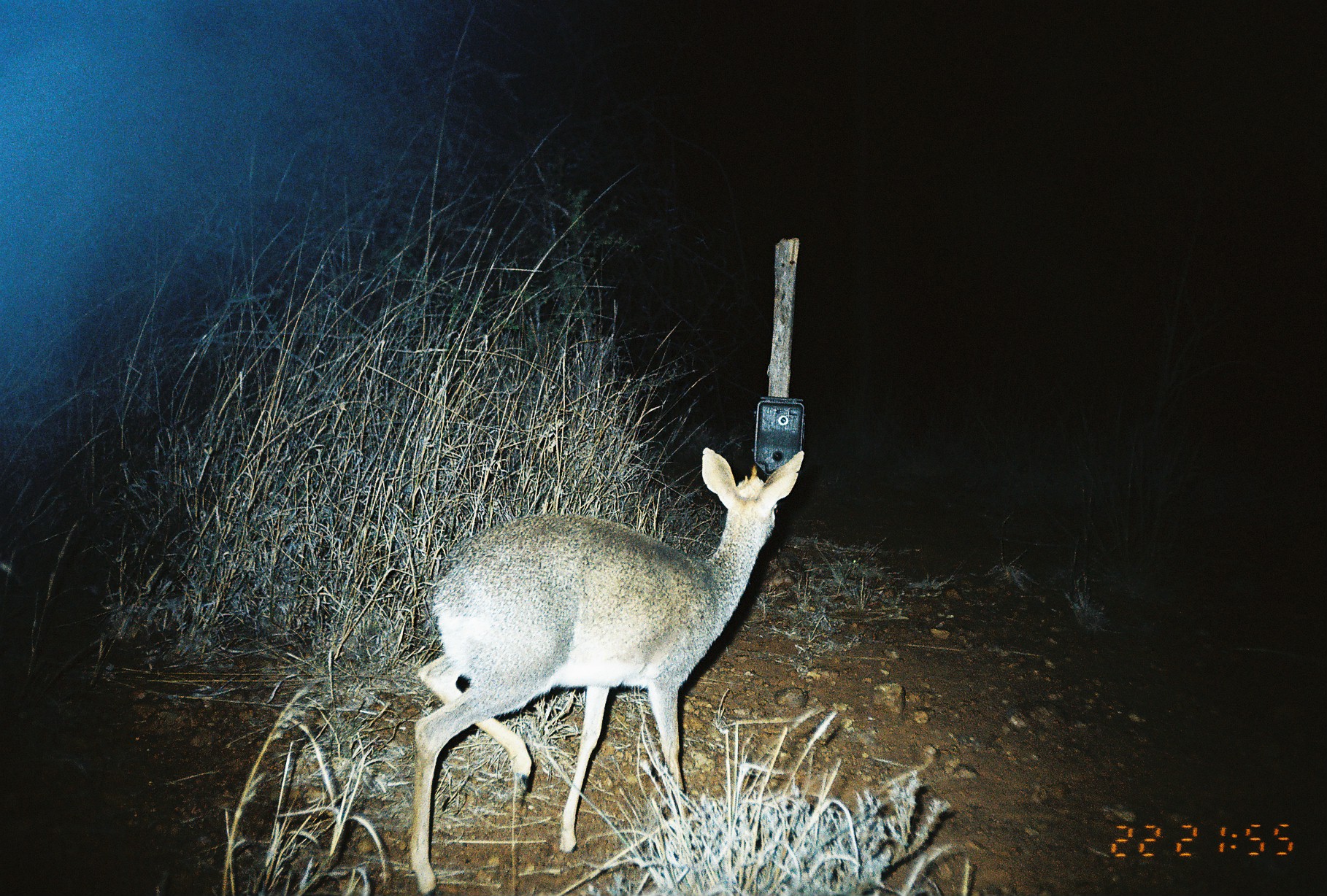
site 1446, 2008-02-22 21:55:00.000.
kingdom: Animalia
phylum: Chordata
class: Mammalia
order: Artiodactyla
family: Bovidae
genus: Madoqua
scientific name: Madoqua guentheri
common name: günther's dik-dik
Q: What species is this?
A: Madoqua guentheri (günther's dik-dik).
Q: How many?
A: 1.